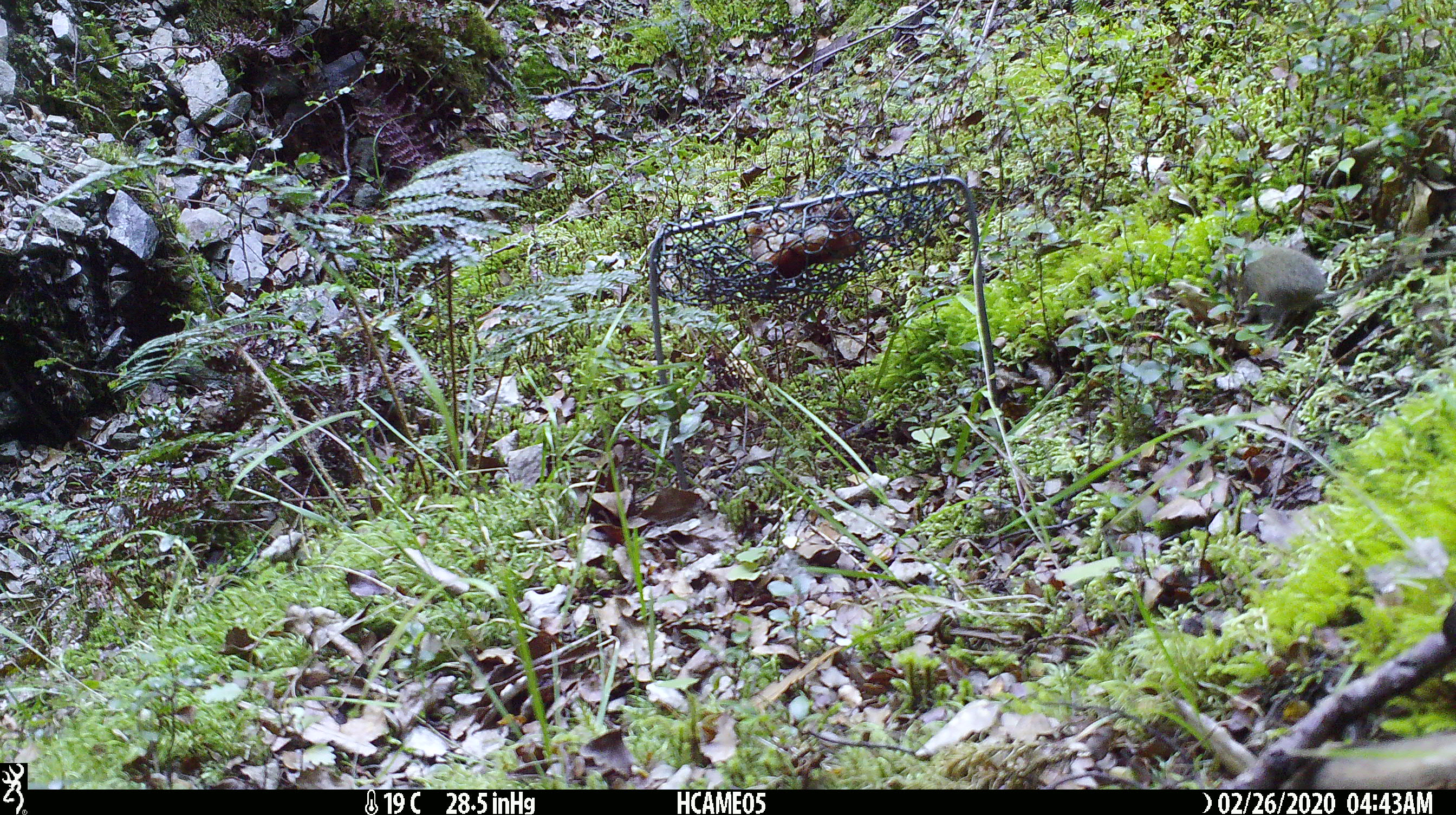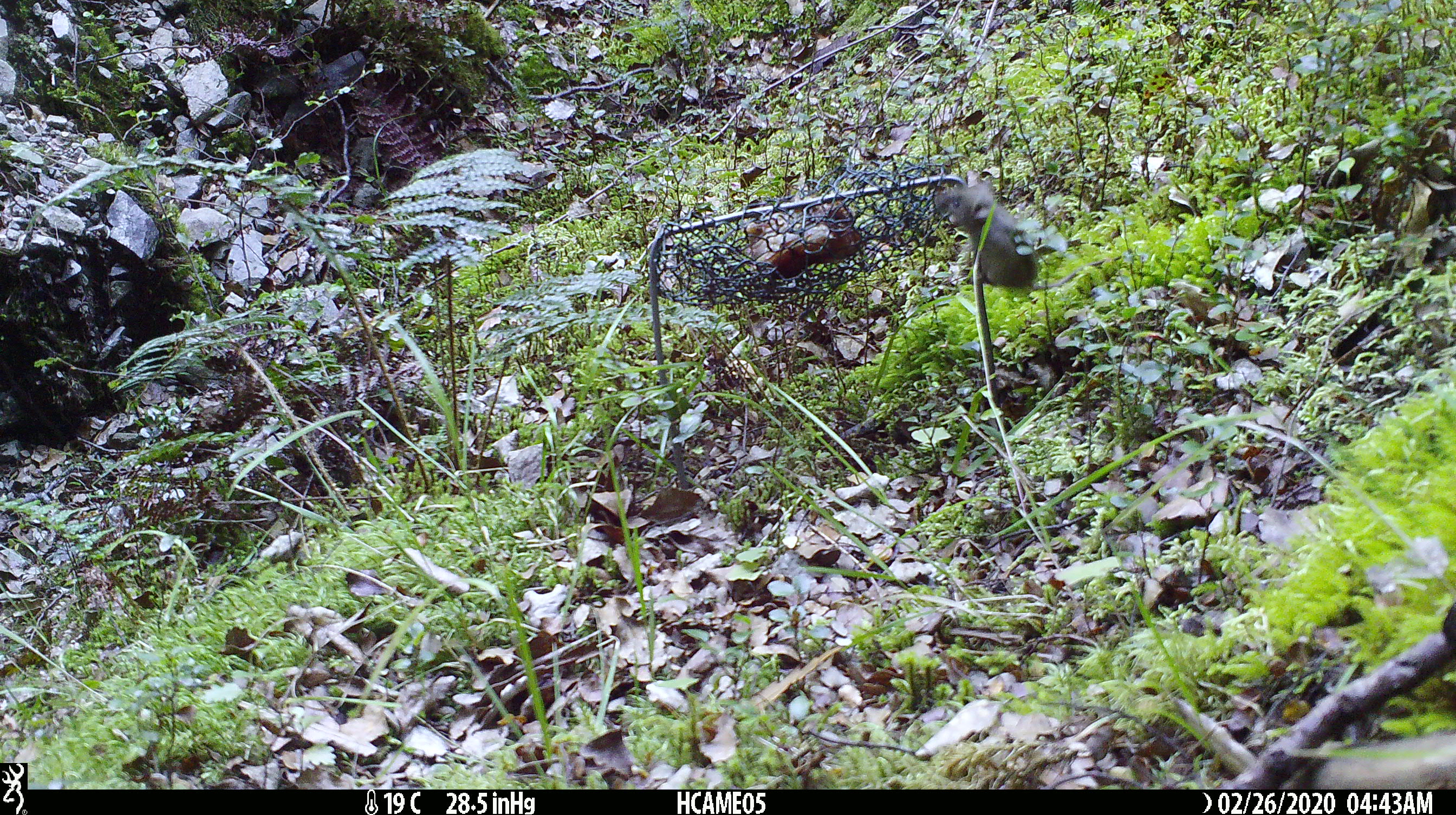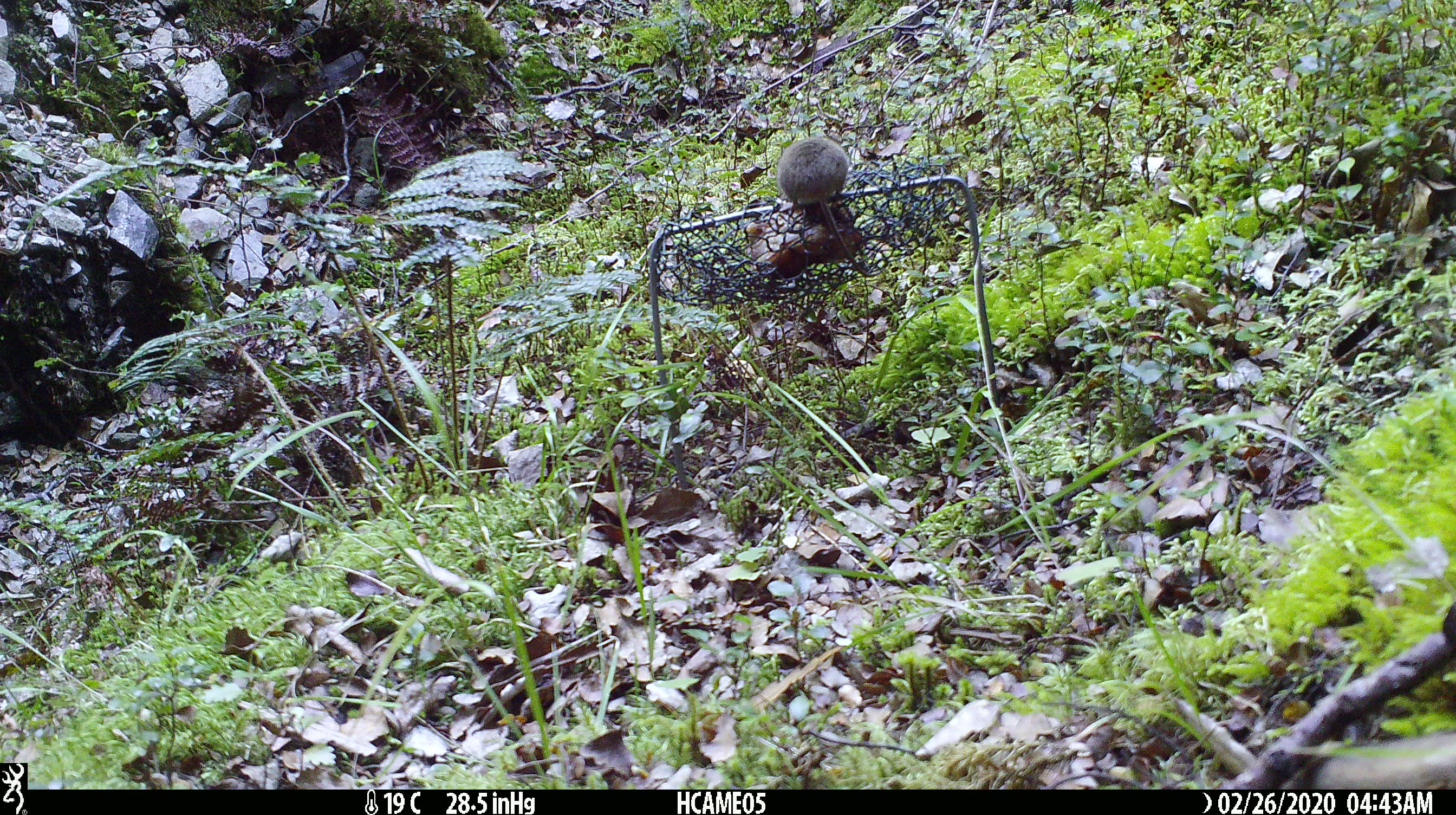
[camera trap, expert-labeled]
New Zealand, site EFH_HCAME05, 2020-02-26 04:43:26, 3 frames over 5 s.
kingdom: Animalia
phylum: Chordata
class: Mammalia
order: Rodentia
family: Muridae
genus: Mus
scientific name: Mus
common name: mouse